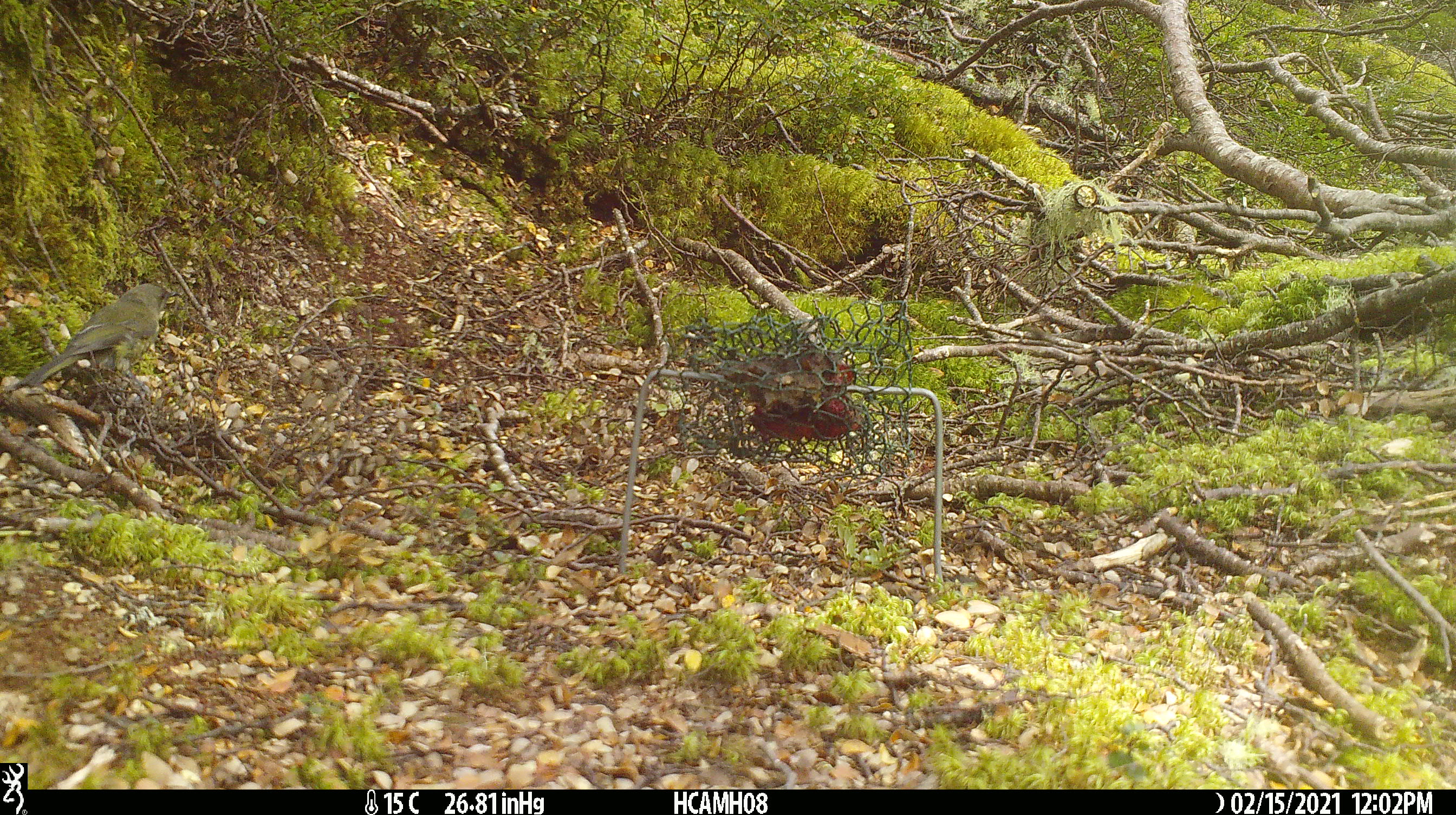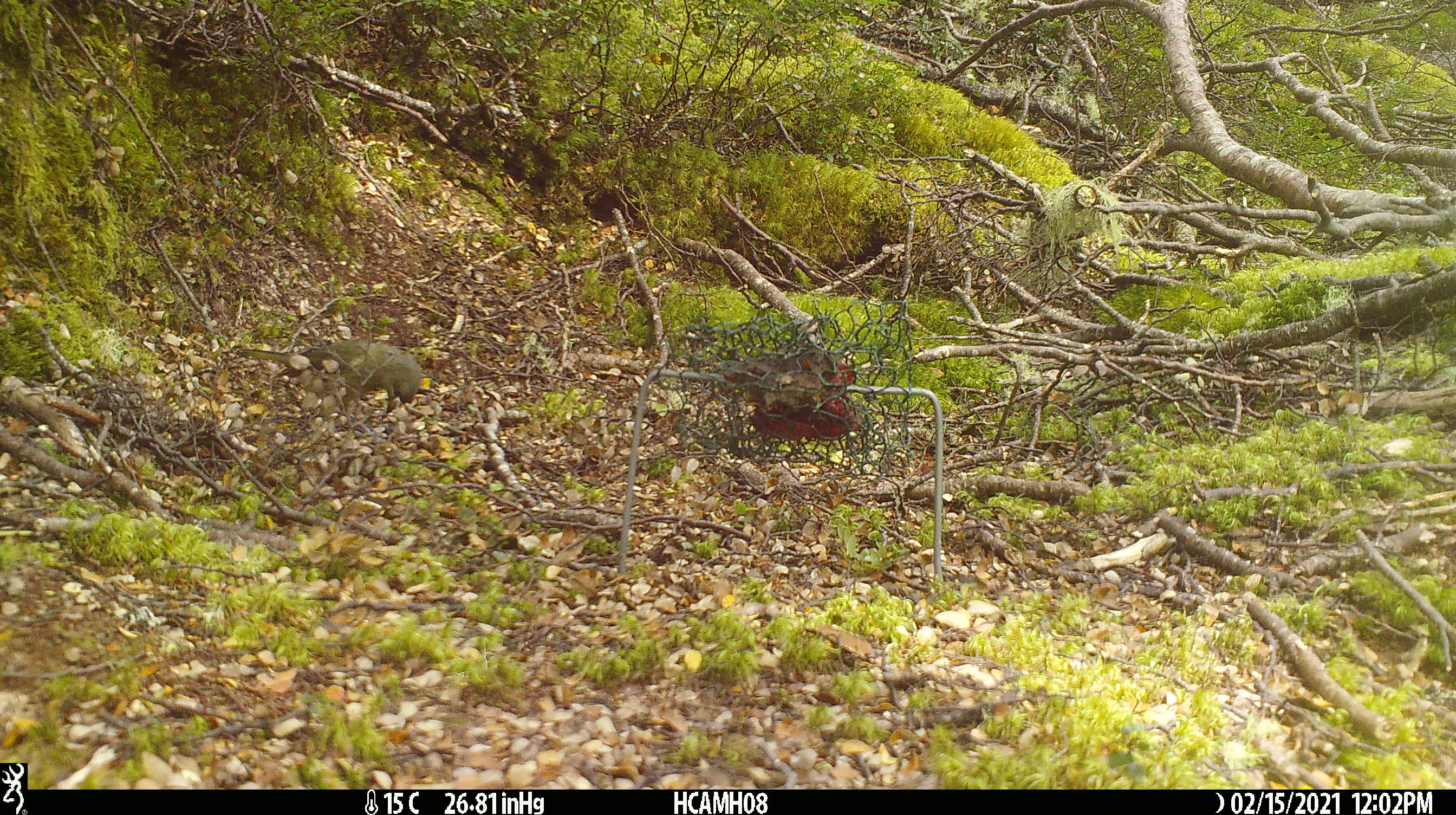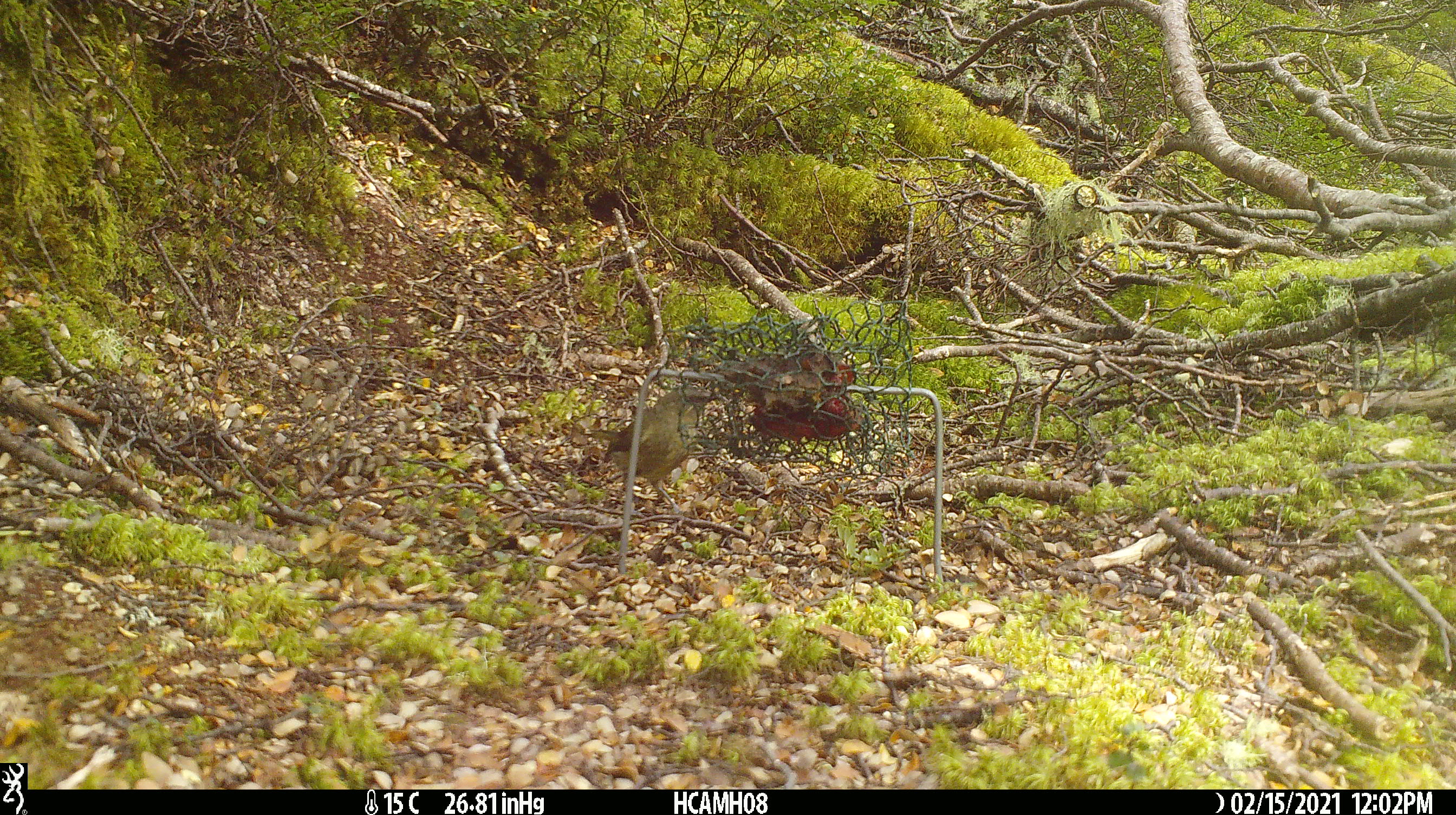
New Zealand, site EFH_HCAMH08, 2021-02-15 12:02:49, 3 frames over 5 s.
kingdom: Animalia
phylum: Chordata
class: Aves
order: Passeriformes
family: Meliphagidae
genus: Anthornis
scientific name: Anthornis melanura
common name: new zealand bellbird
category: bellbird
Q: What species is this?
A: Bellbird (new zealand bellbird) (Anthornis melanura).